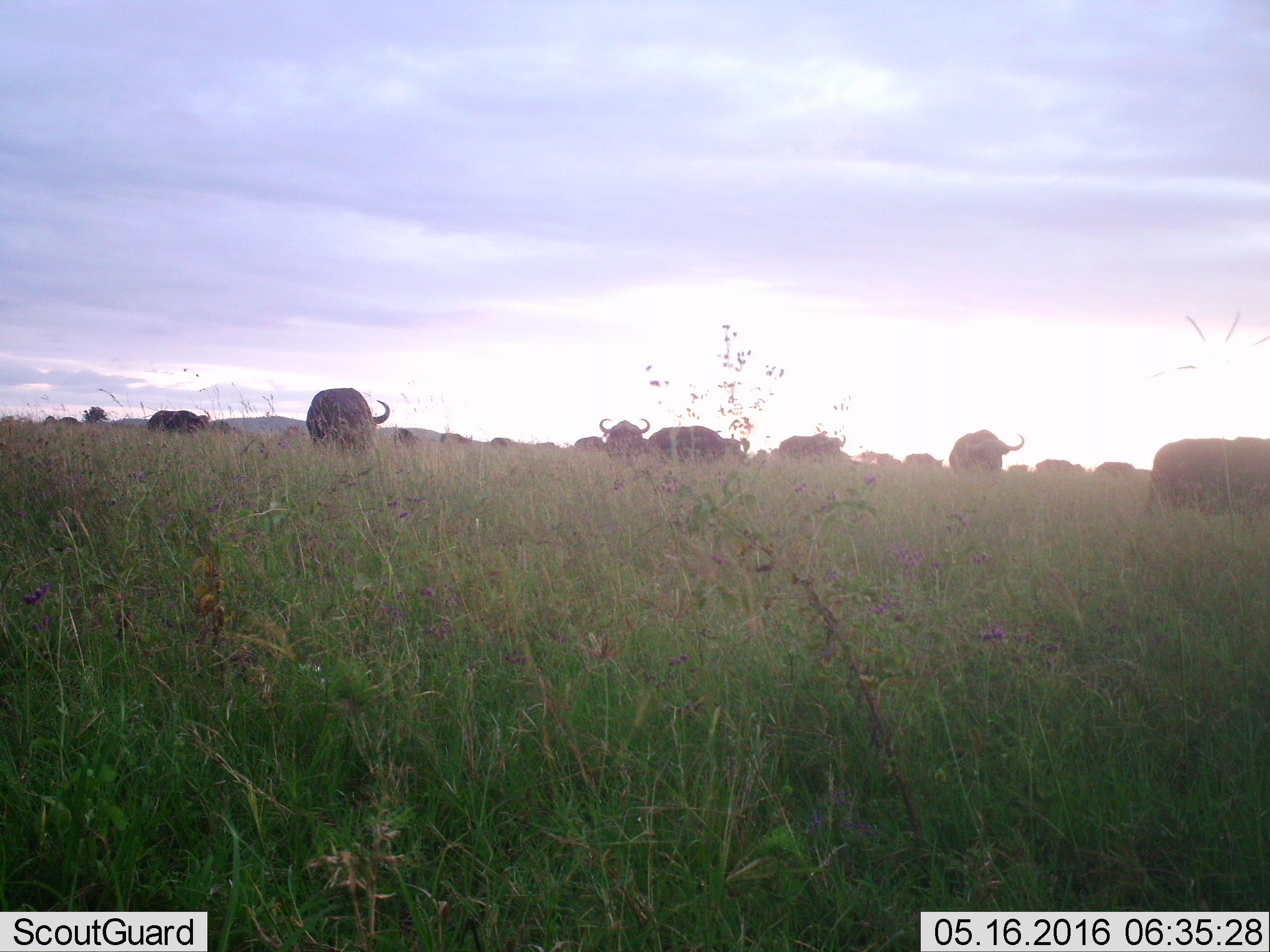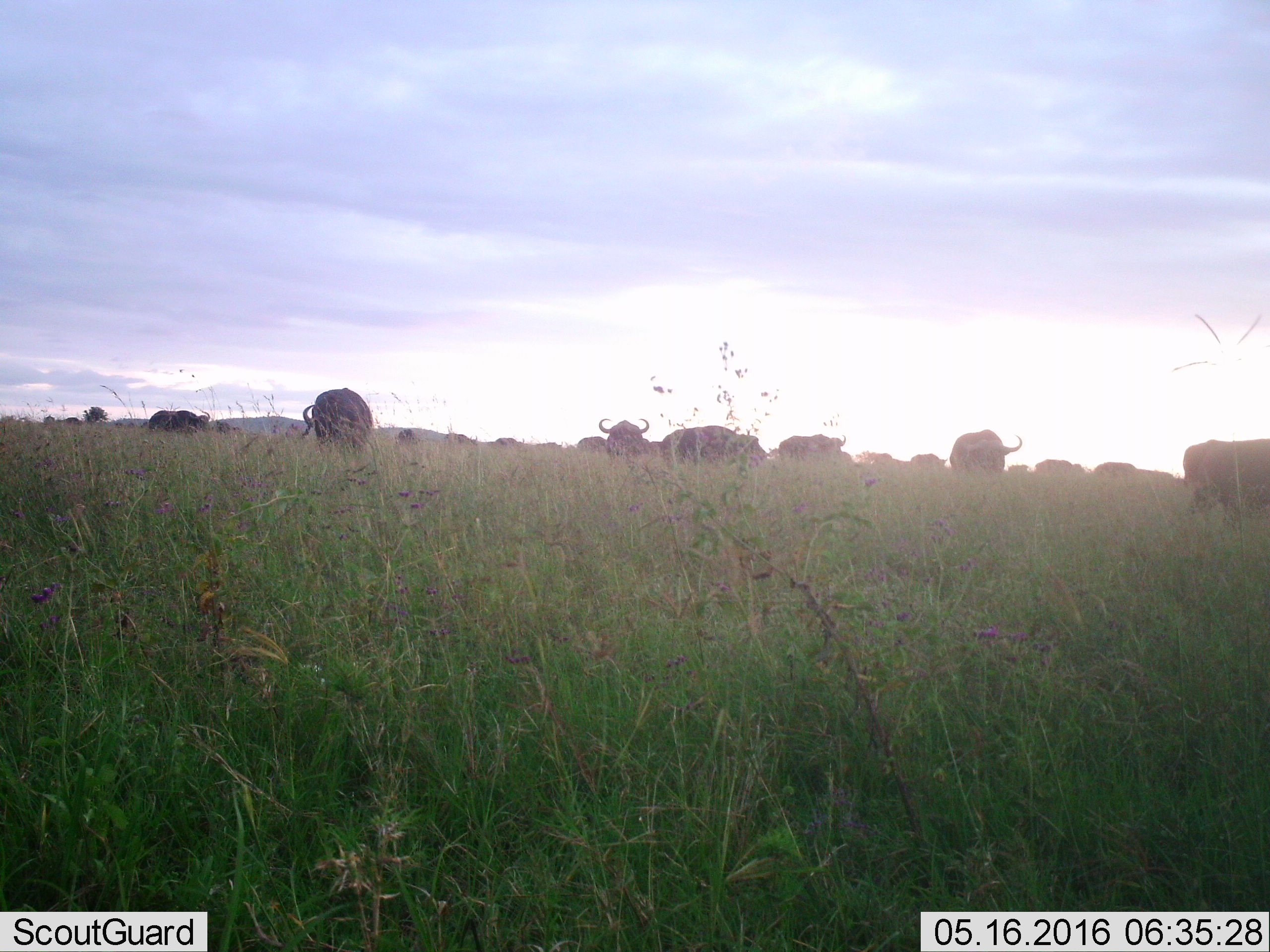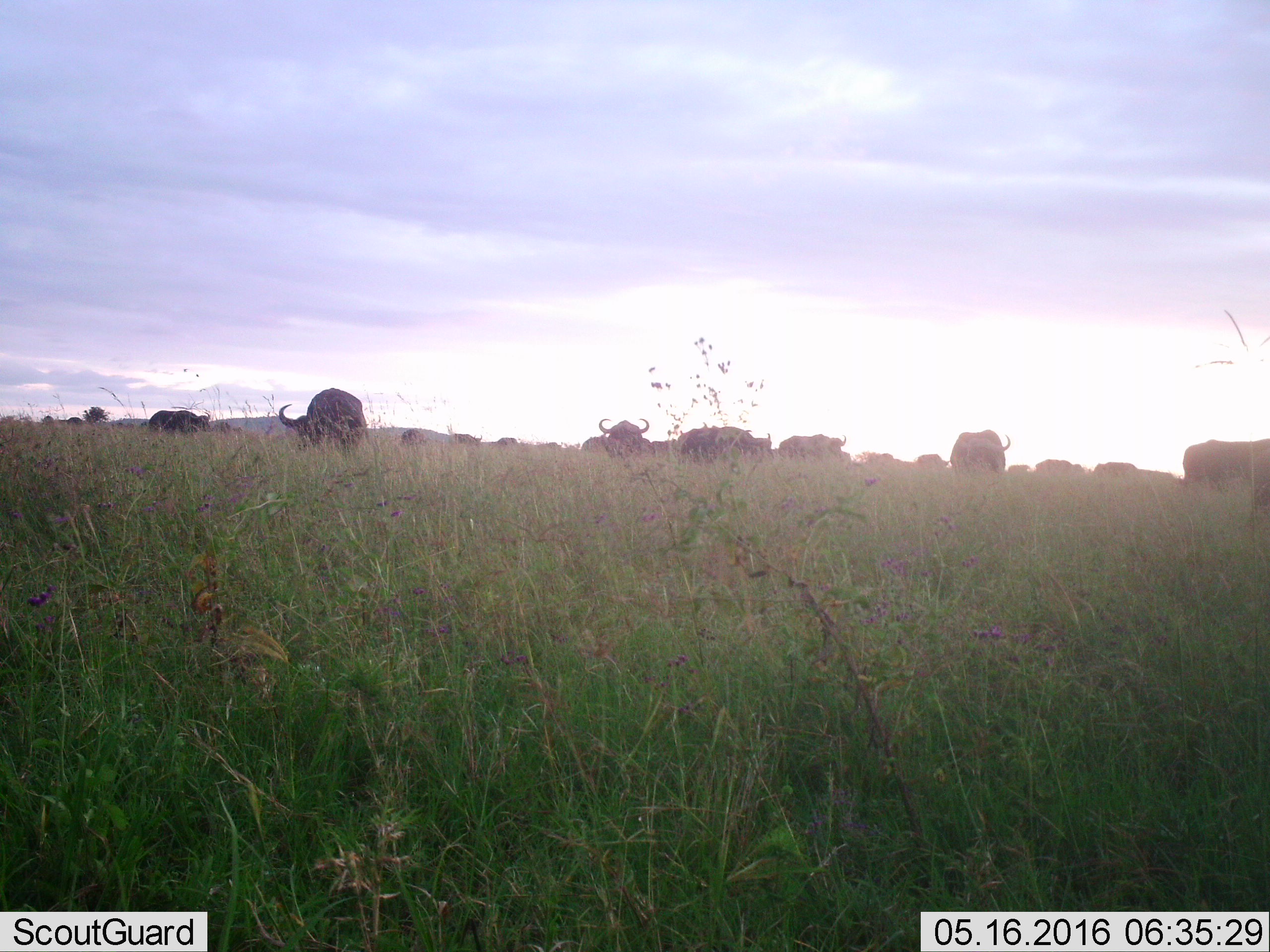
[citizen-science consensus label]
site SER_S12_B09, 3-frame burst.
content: unidentified animal